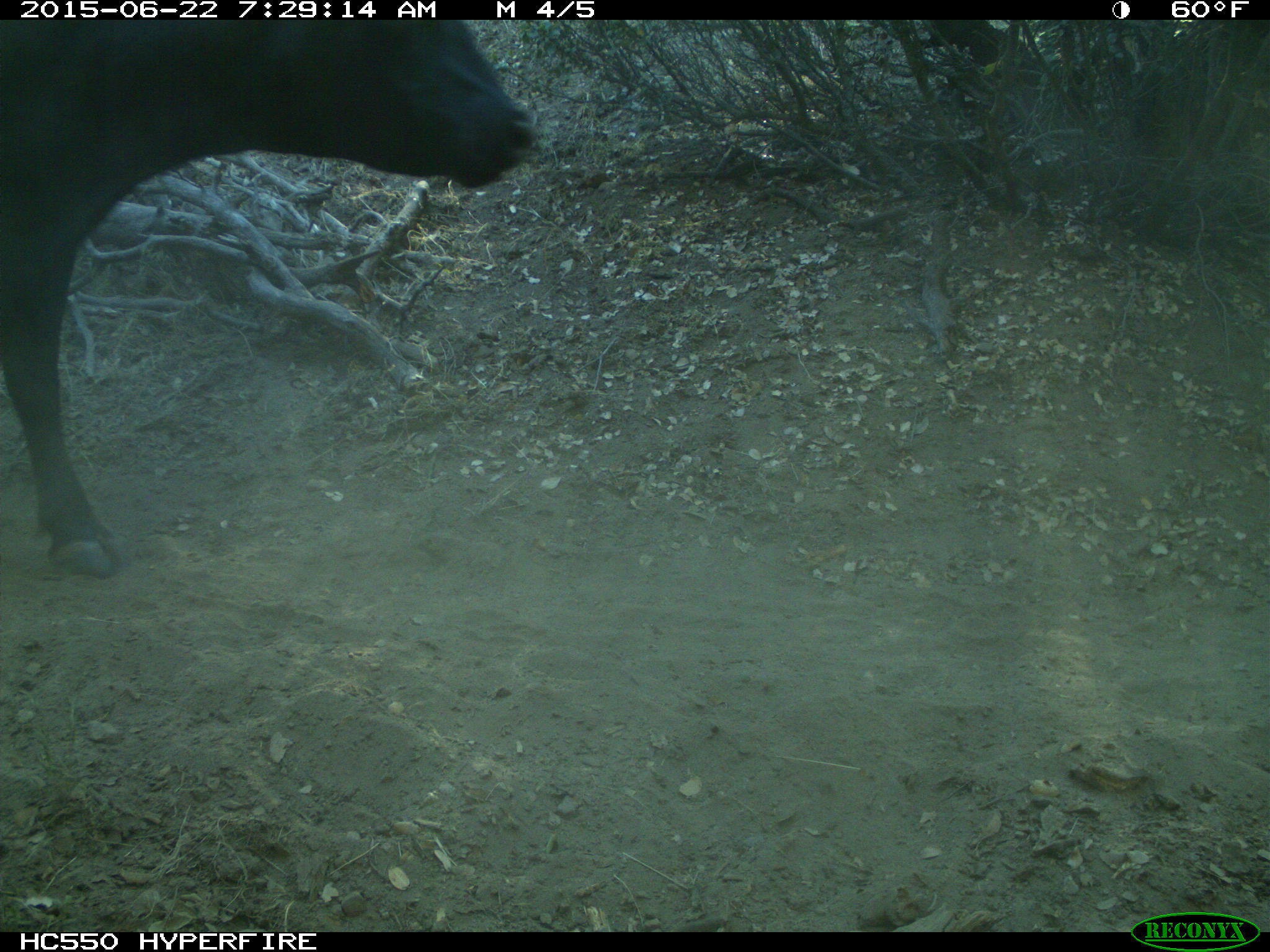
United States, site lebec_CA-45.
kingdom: Animalia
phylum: Chordata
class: Mammalia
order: Artiodactyla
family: Bovidae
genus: Bos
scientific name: Bos taurus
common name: domestic cow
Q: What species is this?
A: Bos taurus (domestic cow).